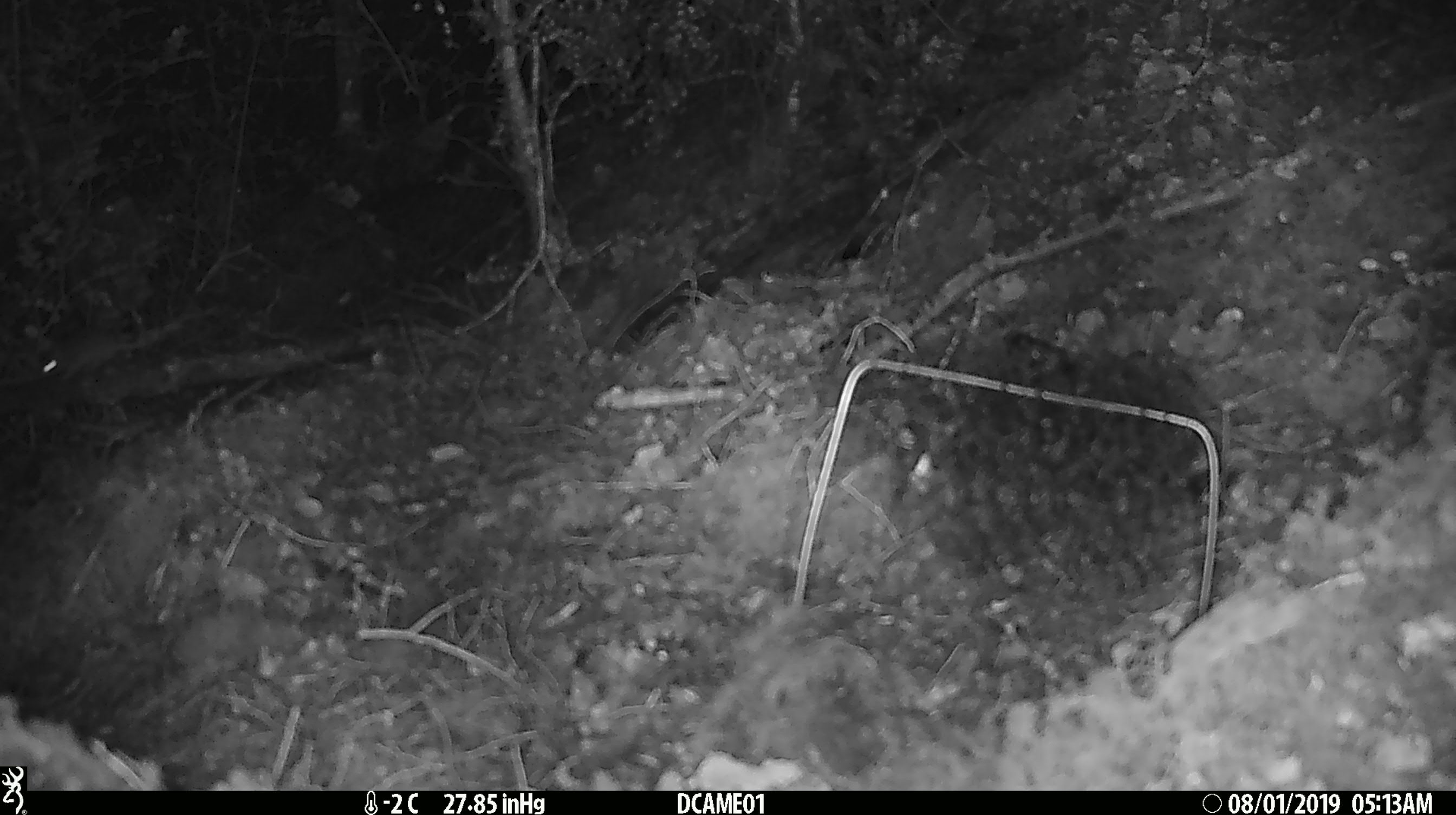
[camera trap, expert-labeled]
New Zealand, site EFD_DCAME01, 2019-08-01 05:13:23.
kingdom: Animalia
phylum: Chordata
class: Mammalia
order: Rodentia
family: Muridae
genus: Mus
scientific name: Mus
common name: mouse